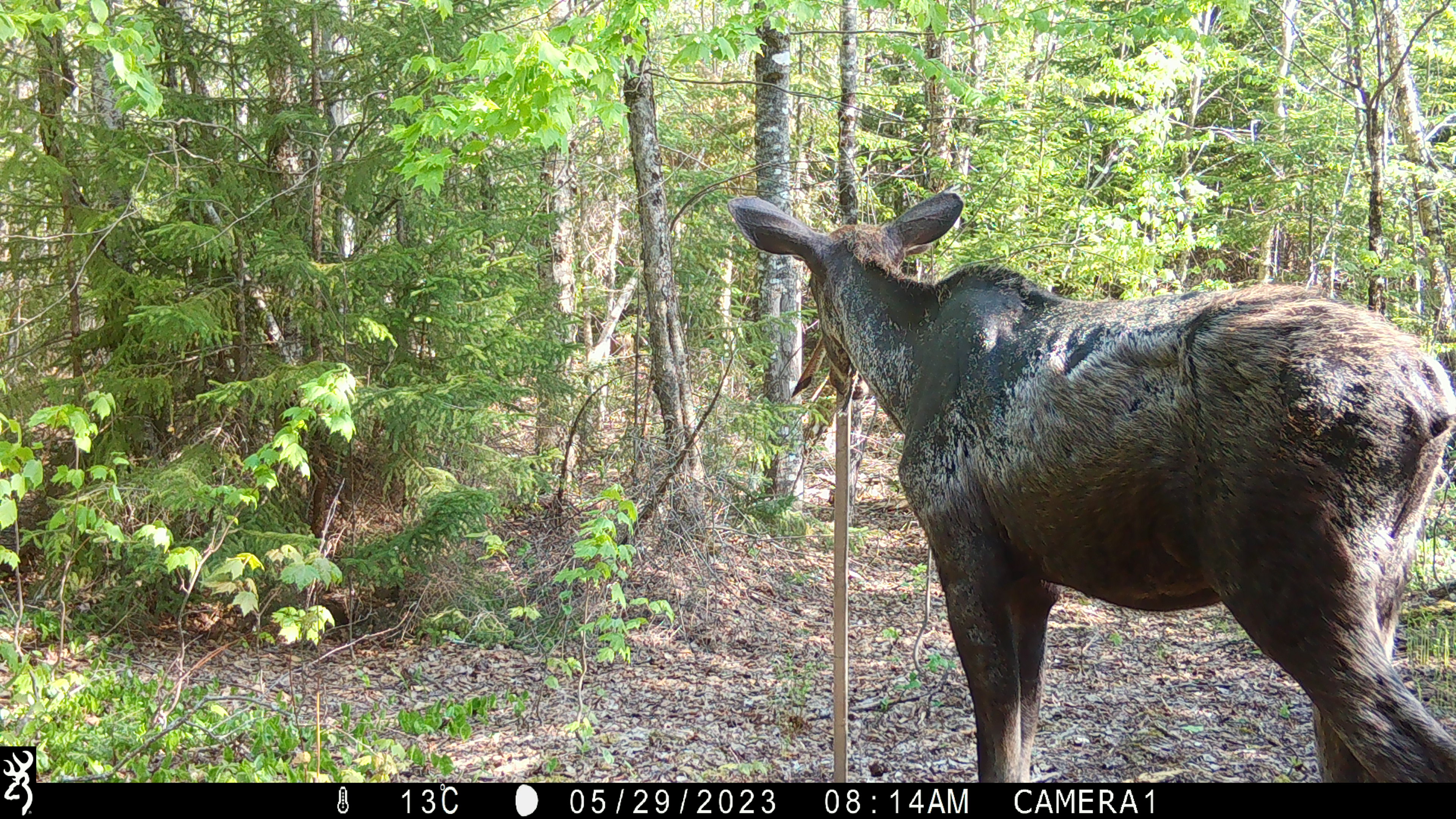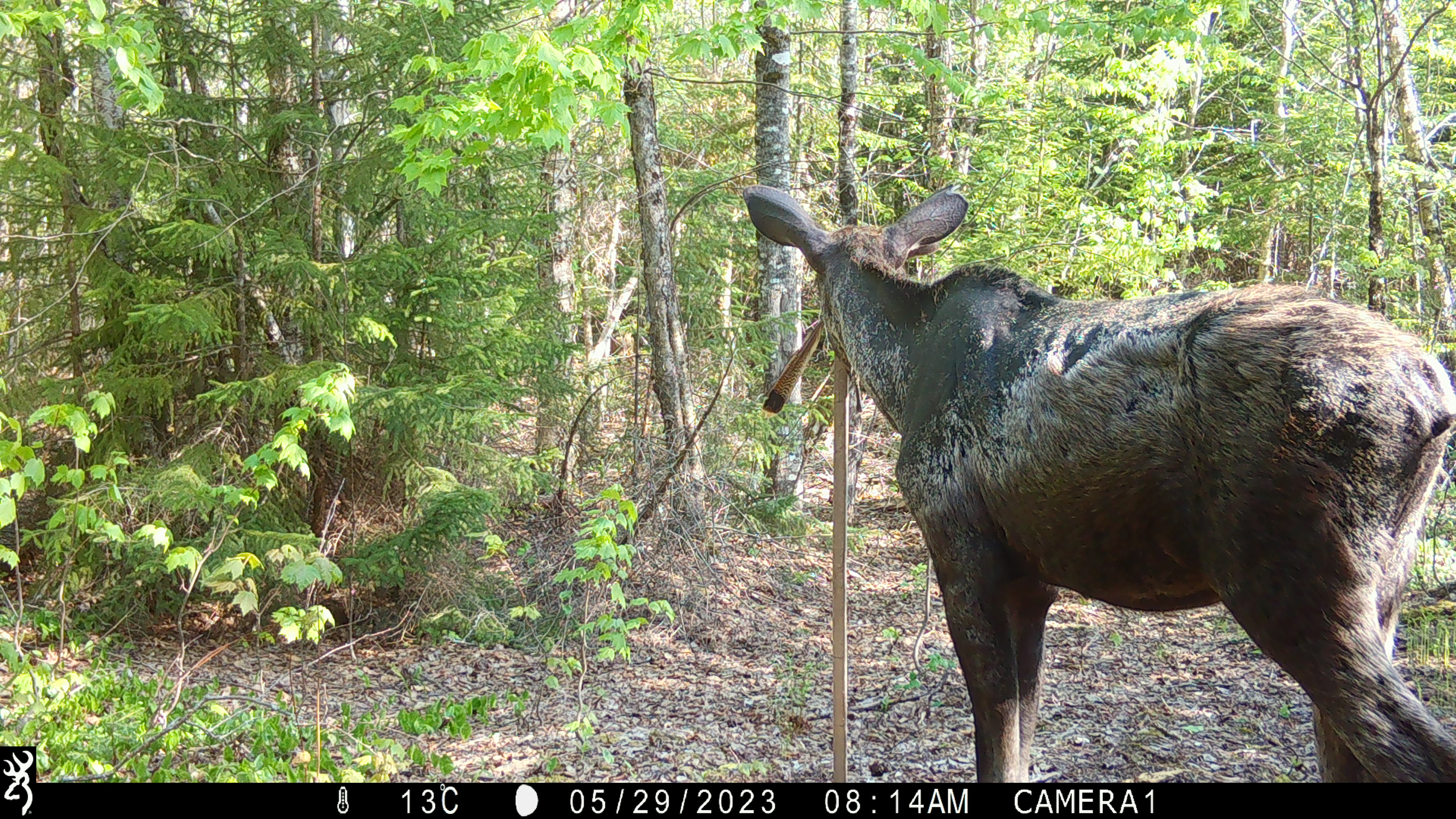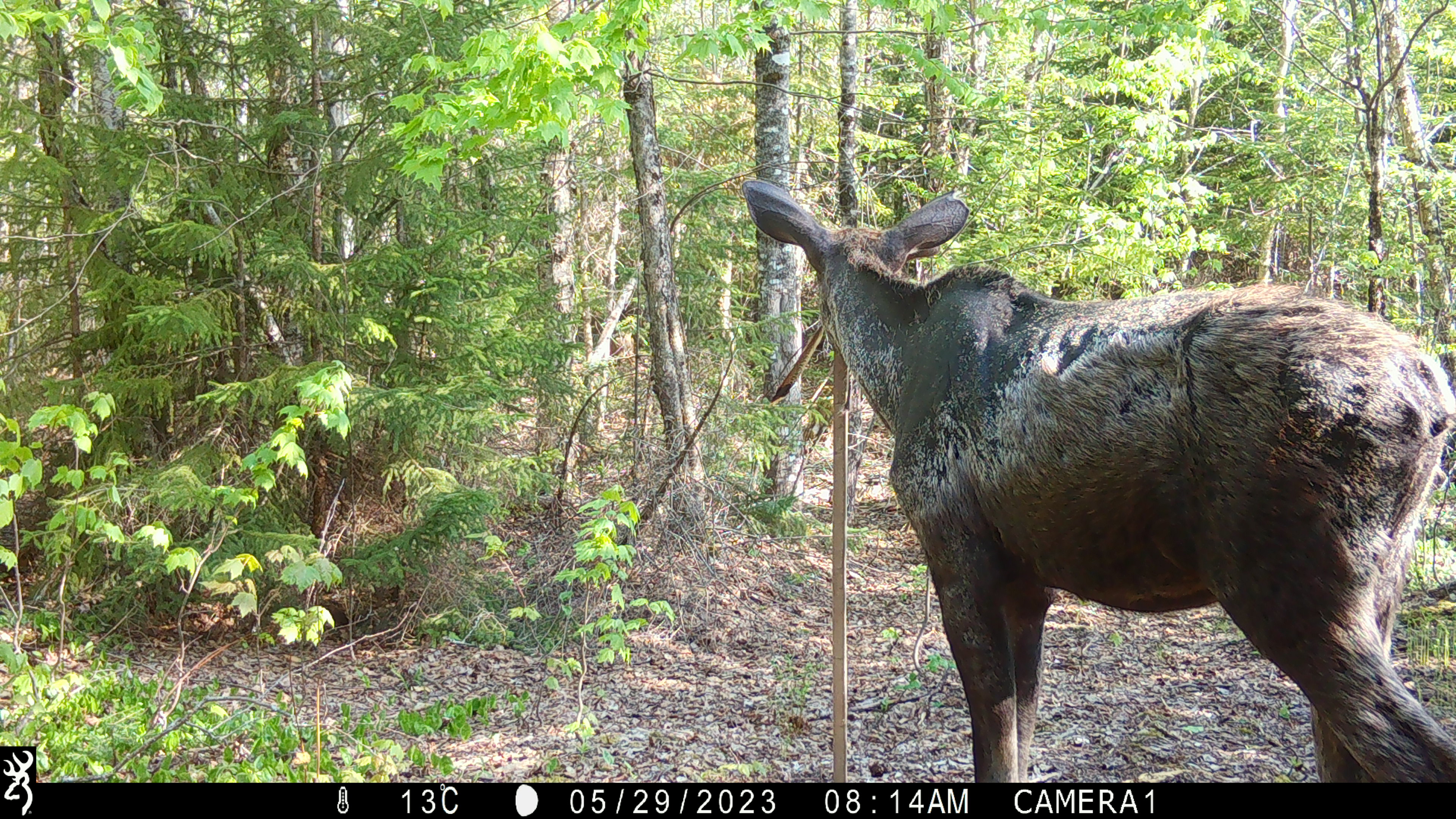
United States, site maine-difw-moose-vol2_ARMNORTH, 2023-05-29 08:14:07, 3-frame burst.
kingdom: Animalia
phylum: Chordata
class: Mammalia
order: Artiodactyla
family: Cervidae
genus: Alces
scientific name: Alces alces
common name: moose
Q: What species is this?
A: Moose (Alces alces).